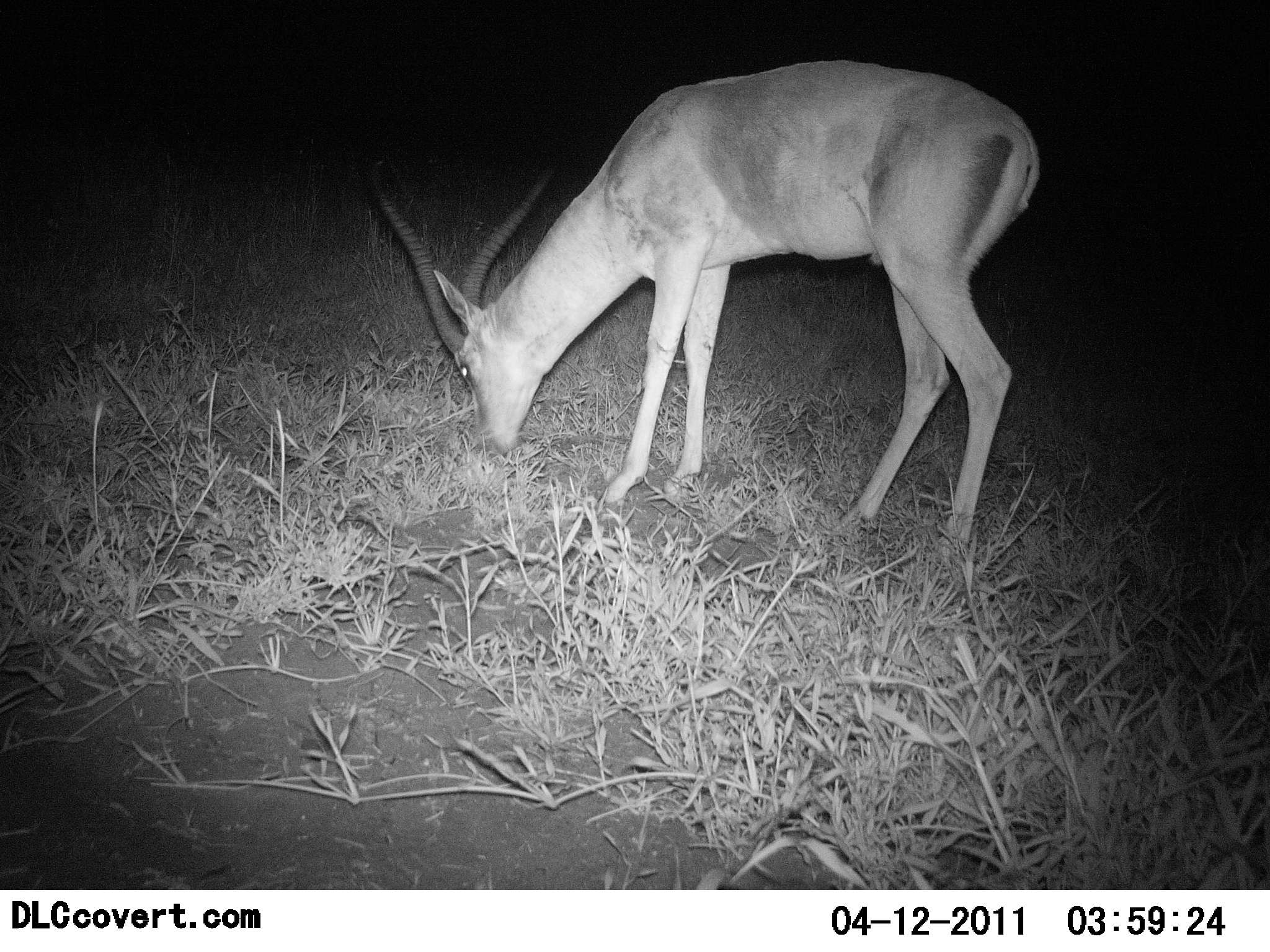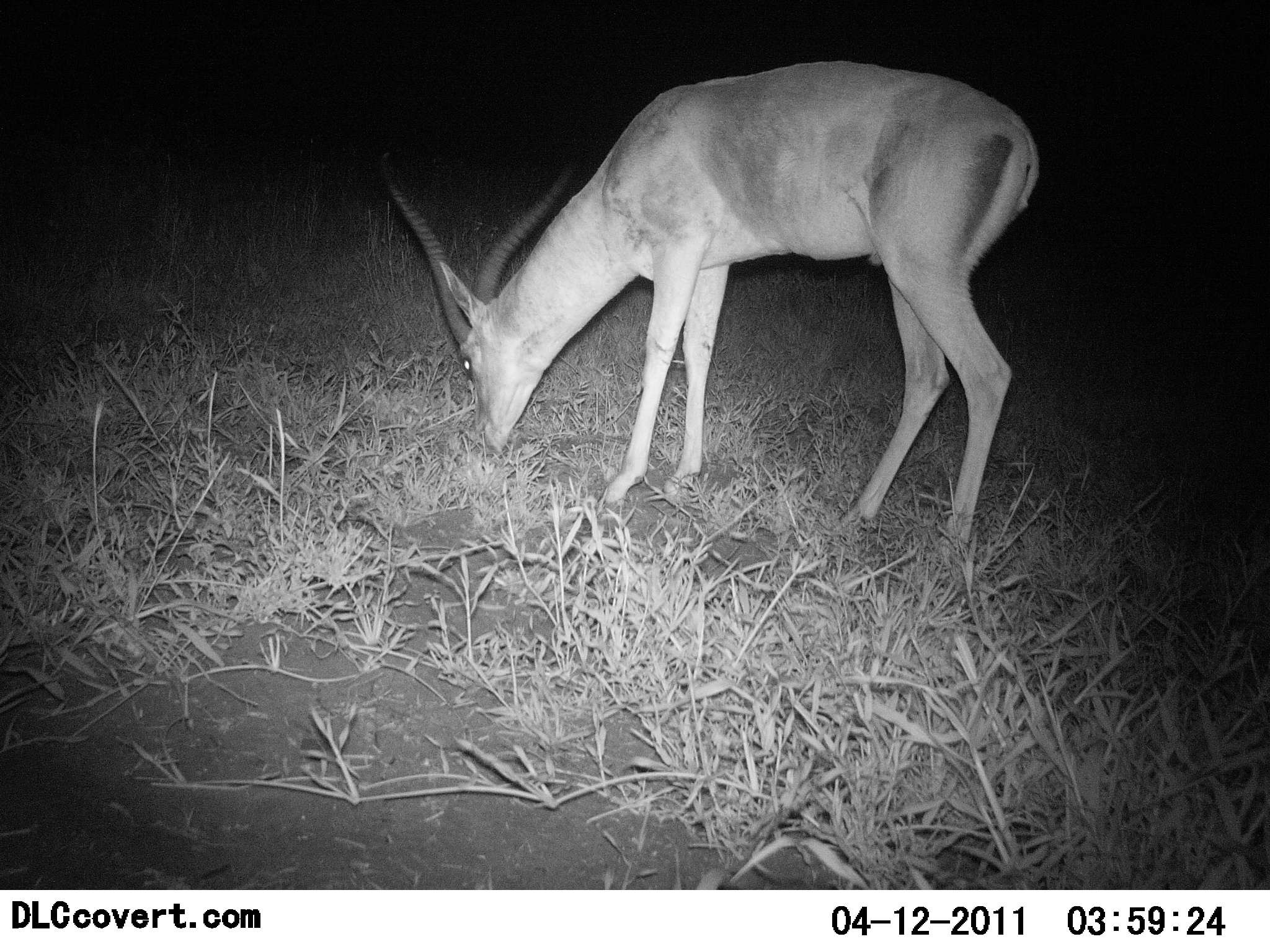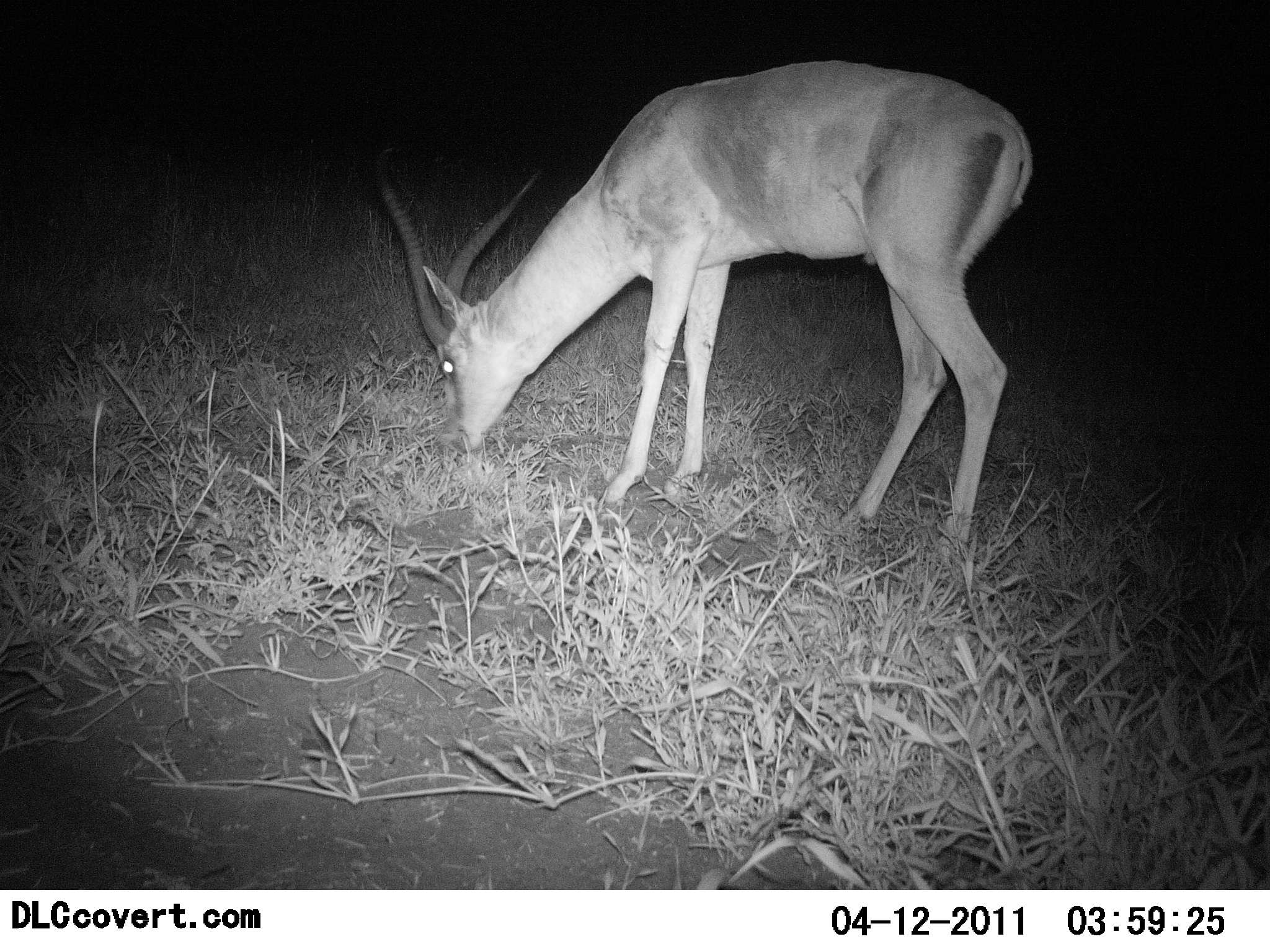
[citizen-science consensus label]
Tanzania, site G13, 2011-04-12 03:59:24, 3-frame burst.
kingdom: Animalia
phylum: Chordata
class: Mammalia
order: Artiodactyla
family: Bovidae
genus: Nanger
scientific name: Nanger granti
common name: grant's gazelle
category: gazellegrants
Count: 1.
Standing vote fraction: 17%.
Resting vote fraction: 0%.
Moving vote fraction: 0%.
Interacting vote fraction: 0%.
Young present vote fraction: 0%.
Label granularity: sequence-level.